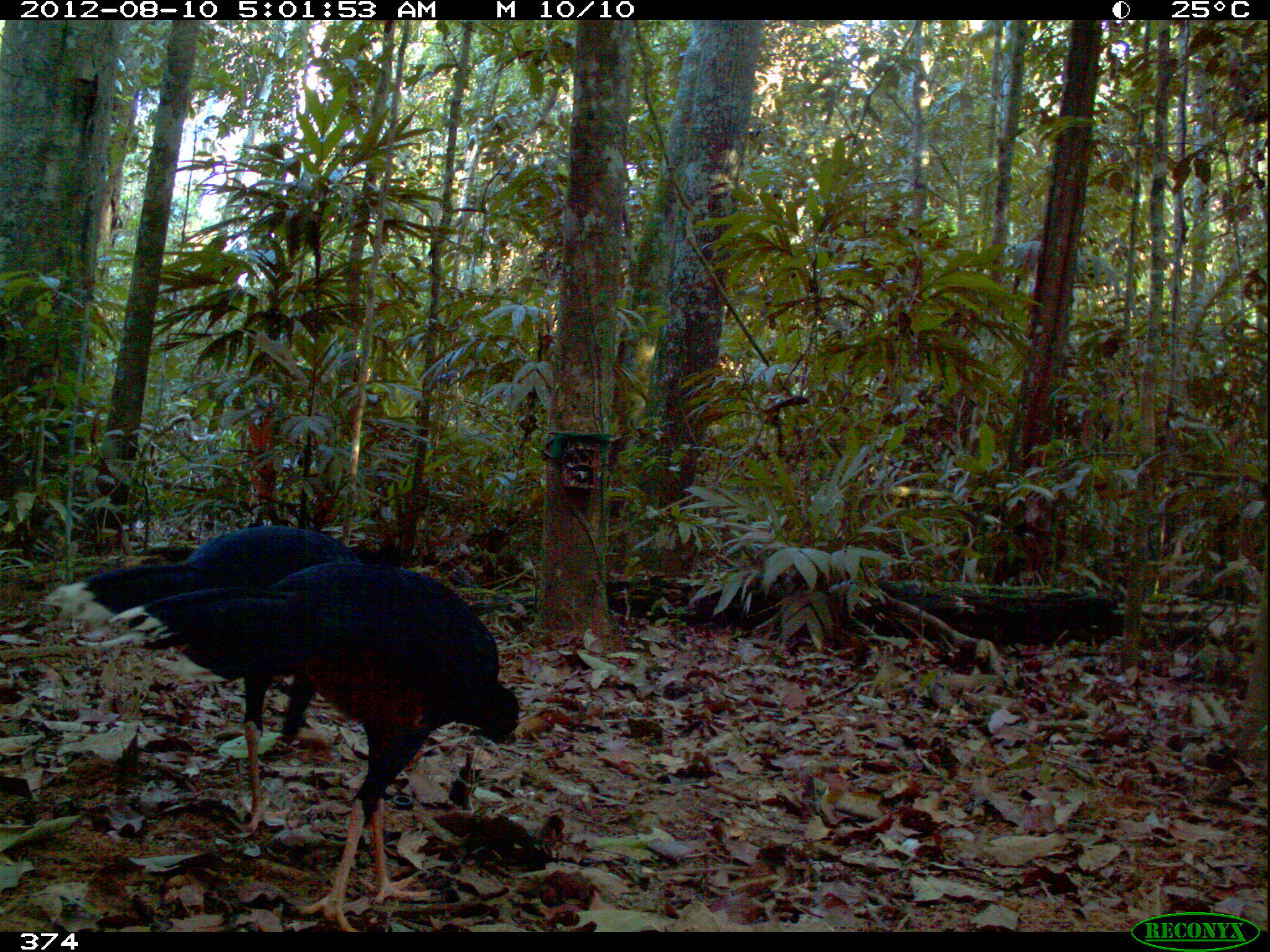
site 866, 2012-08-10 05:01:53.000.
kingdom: Animalia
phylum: Chordata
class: Aves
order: Galliformes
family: Cracidae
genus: Mitu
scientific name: Mitu tuberosum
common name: razor-billed curassow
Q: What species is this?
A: Mitu tuberosum (razor-billed curassow).